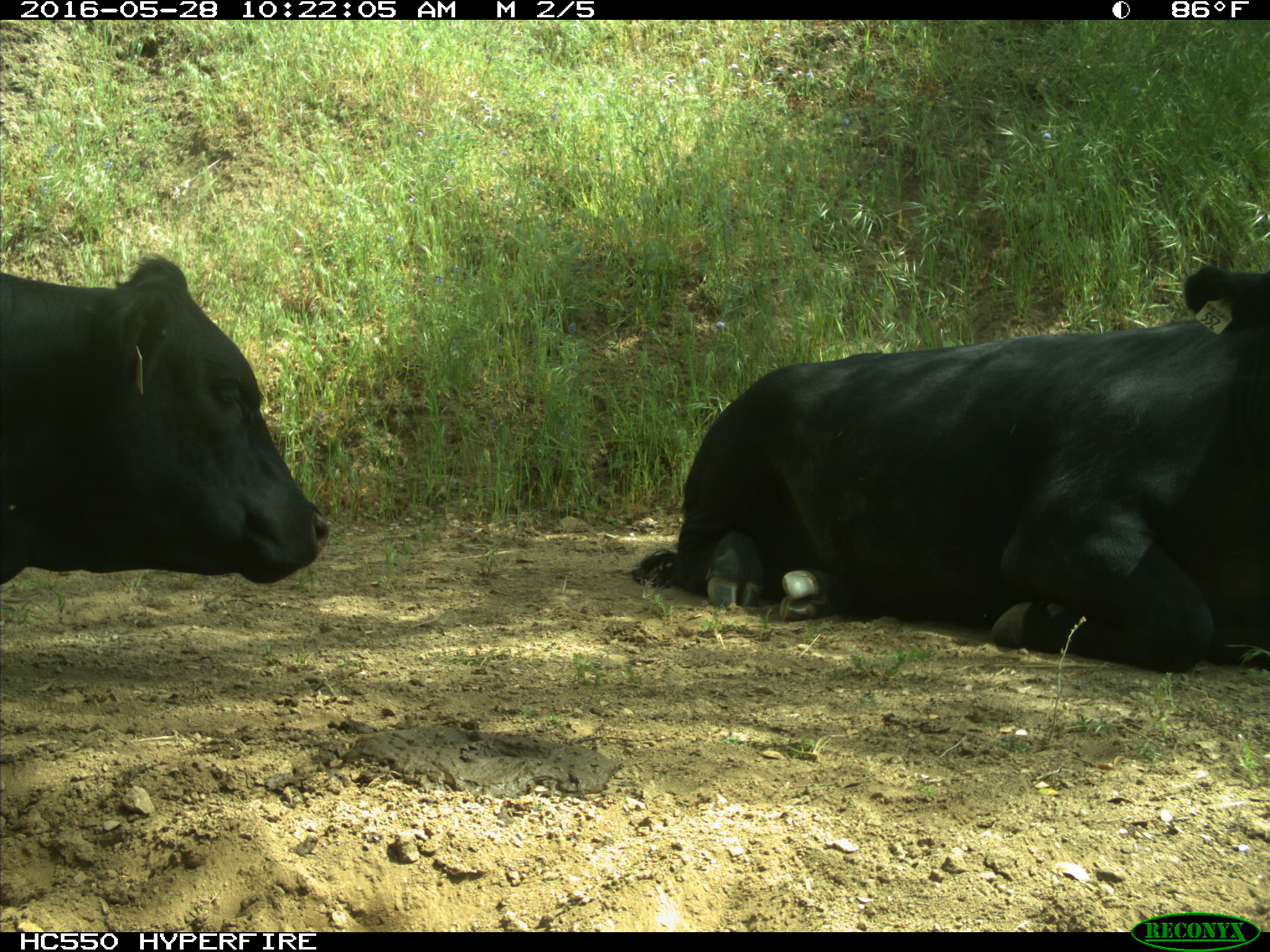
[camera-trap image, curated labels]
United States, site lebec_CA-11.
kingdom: Animalia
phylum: Chordata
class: Mammalia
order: Artiodactyla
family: Bovidae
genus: Bos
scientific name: Bos taurus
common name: domestic cow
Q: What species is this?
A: Bos taurus (domestic cow).